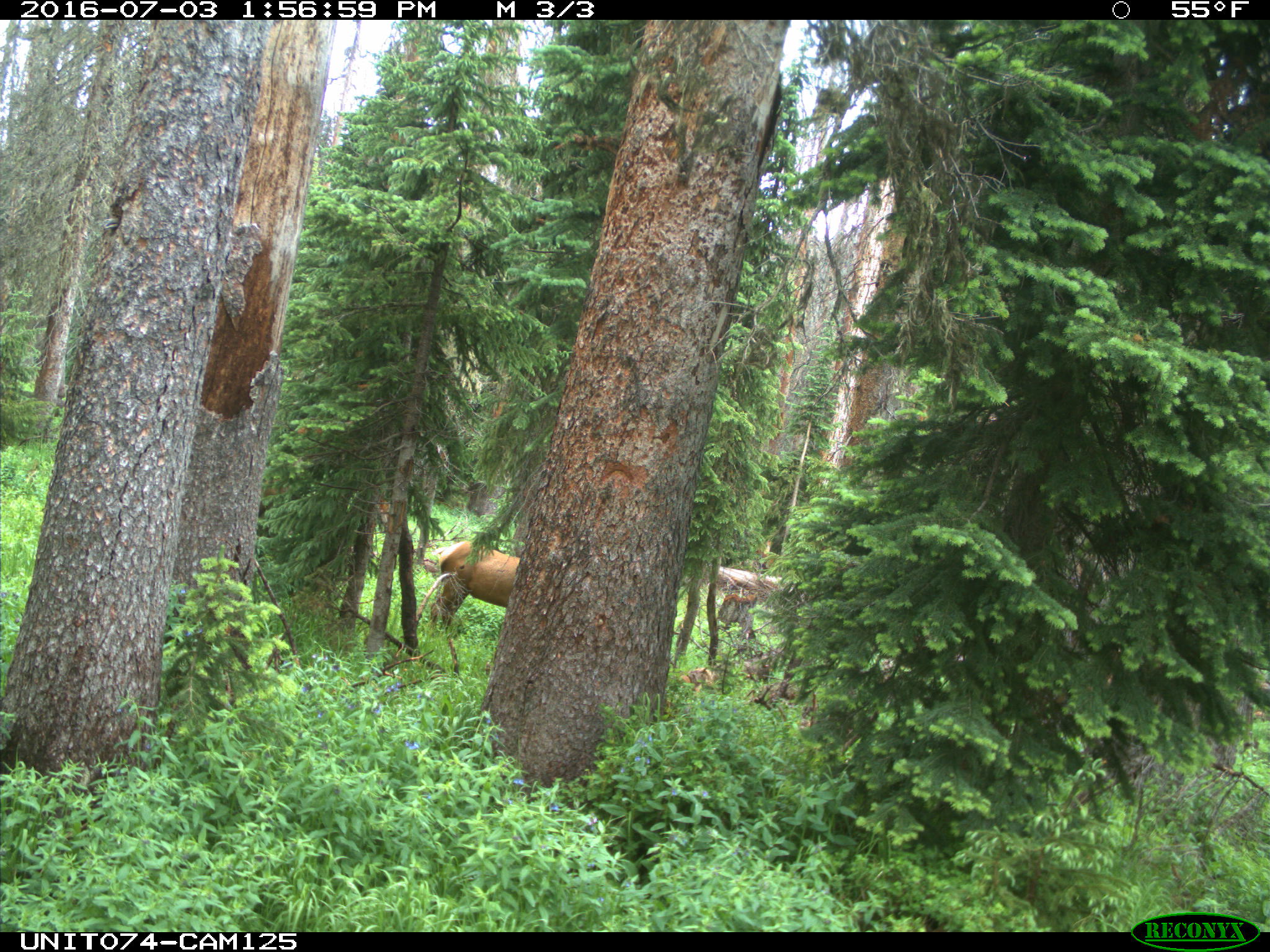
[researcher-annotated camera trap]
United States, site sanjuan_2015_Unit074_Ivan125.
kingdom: Animalia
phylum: Chordata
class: Mammalia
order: Artiodactyla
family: Cervidae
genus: Cervus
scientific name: Cervus elaphus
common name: red deer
Cervus elaphus (red deer).